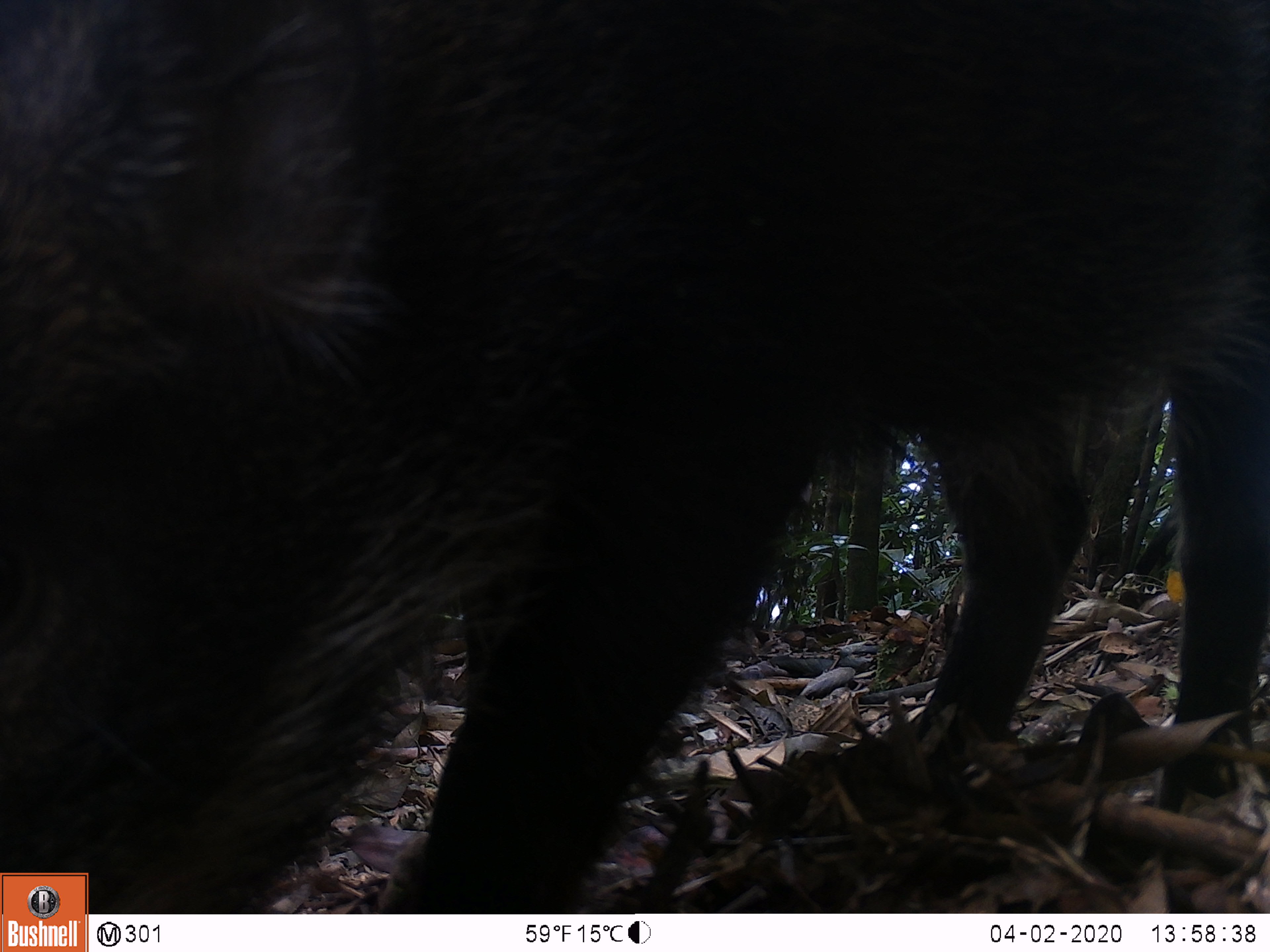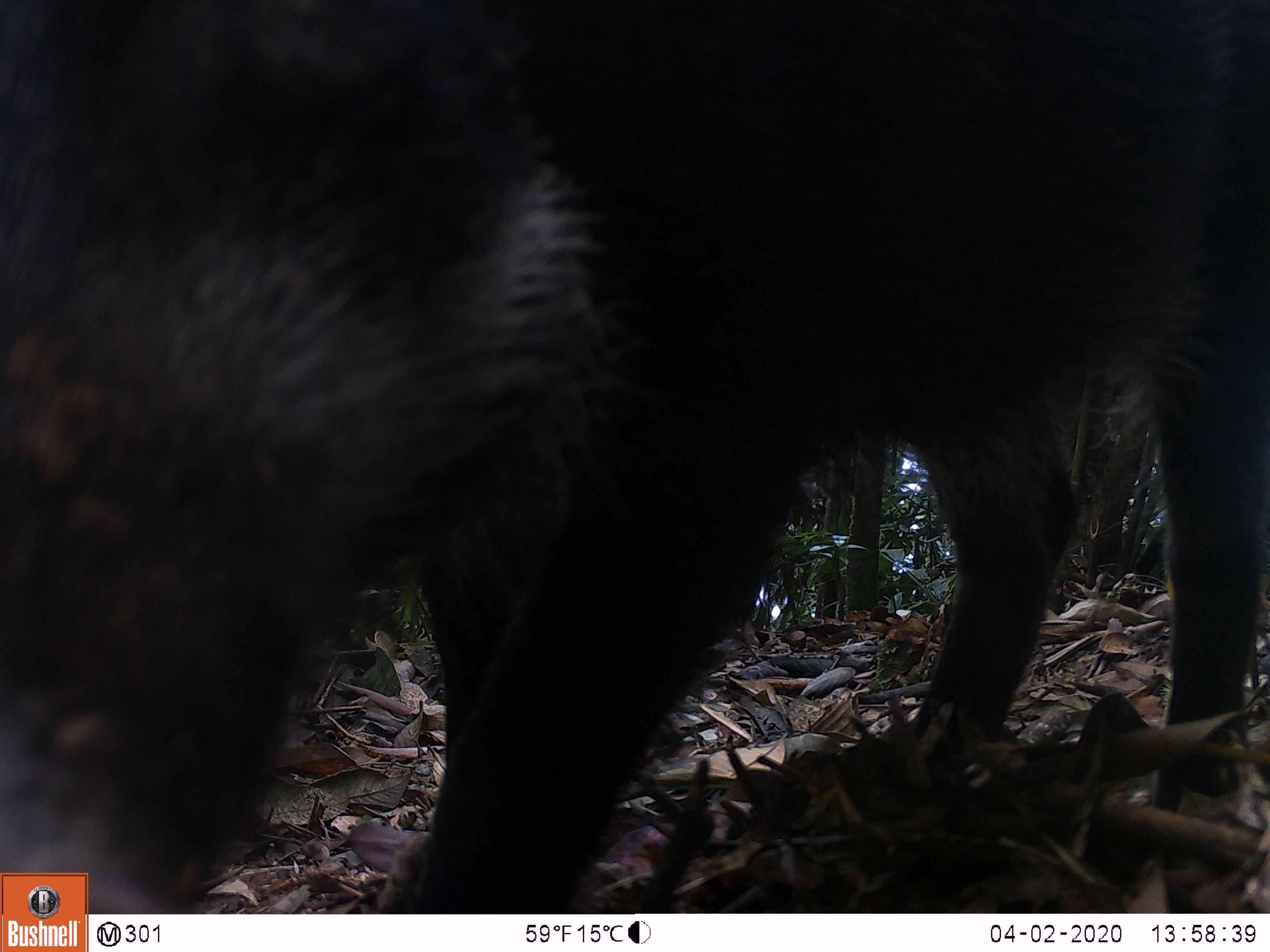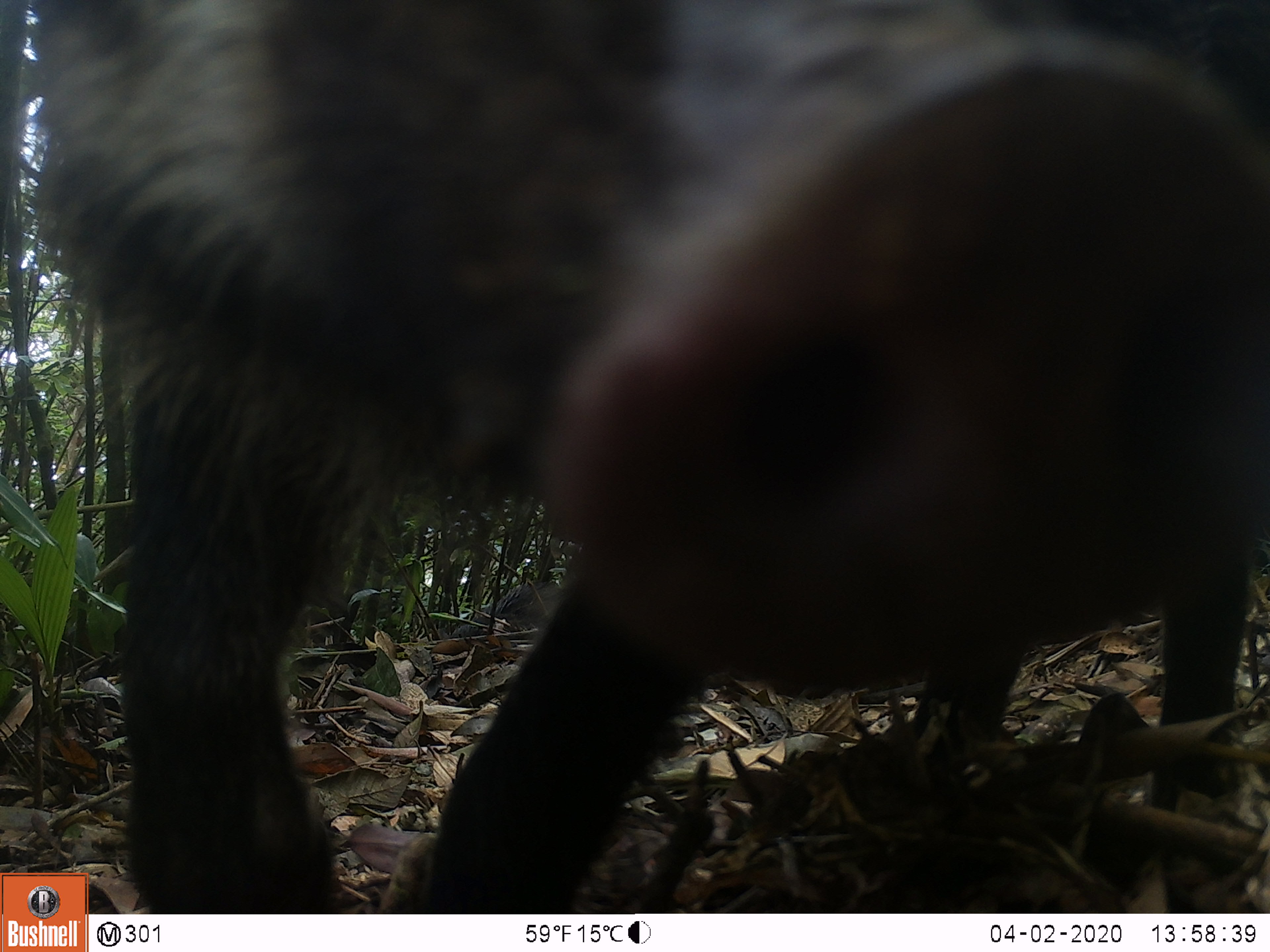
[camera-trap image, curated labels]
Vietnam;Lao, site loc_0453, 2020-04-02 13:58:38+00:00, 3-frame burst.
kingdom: Animalia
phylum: Chordata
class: Mammalia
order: Artiodactyla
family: Suidae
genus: Sus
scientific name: Sus scrofa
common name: eurasian wild pig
Eurasian wild pig (Sus scrofa). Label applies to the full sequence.